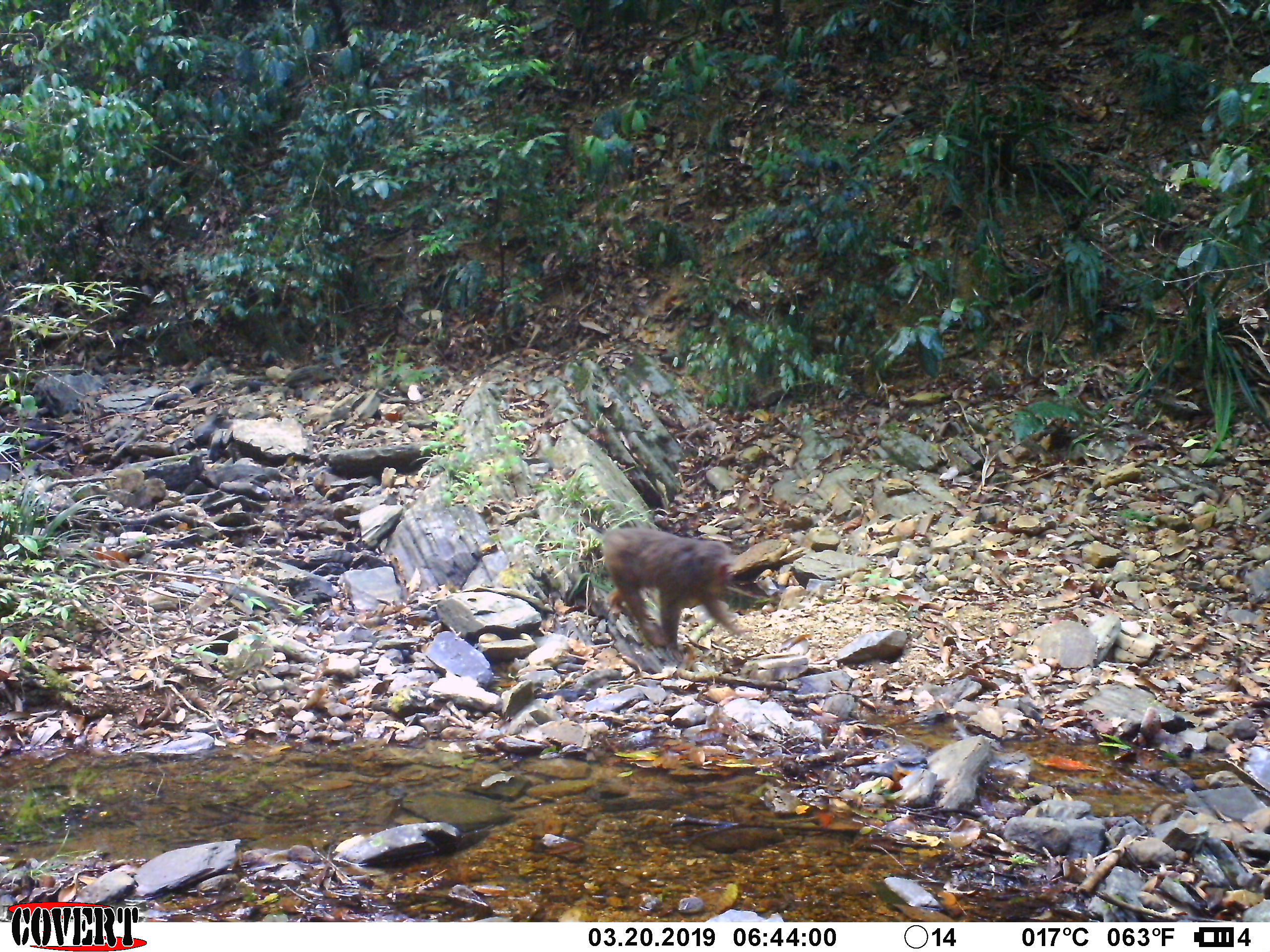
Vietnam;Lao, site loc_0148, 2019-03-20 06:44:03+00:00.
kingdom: Animalia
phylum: Chordata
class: Mammalia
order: Primates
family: Cercopithecidae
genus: Macaca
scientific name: Macaca arctoides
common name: stump-tailed macaque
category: stump tailed macaque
Stump tailed macaque (stump-tailed macaque) (Macaca arctoides). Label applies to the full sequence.